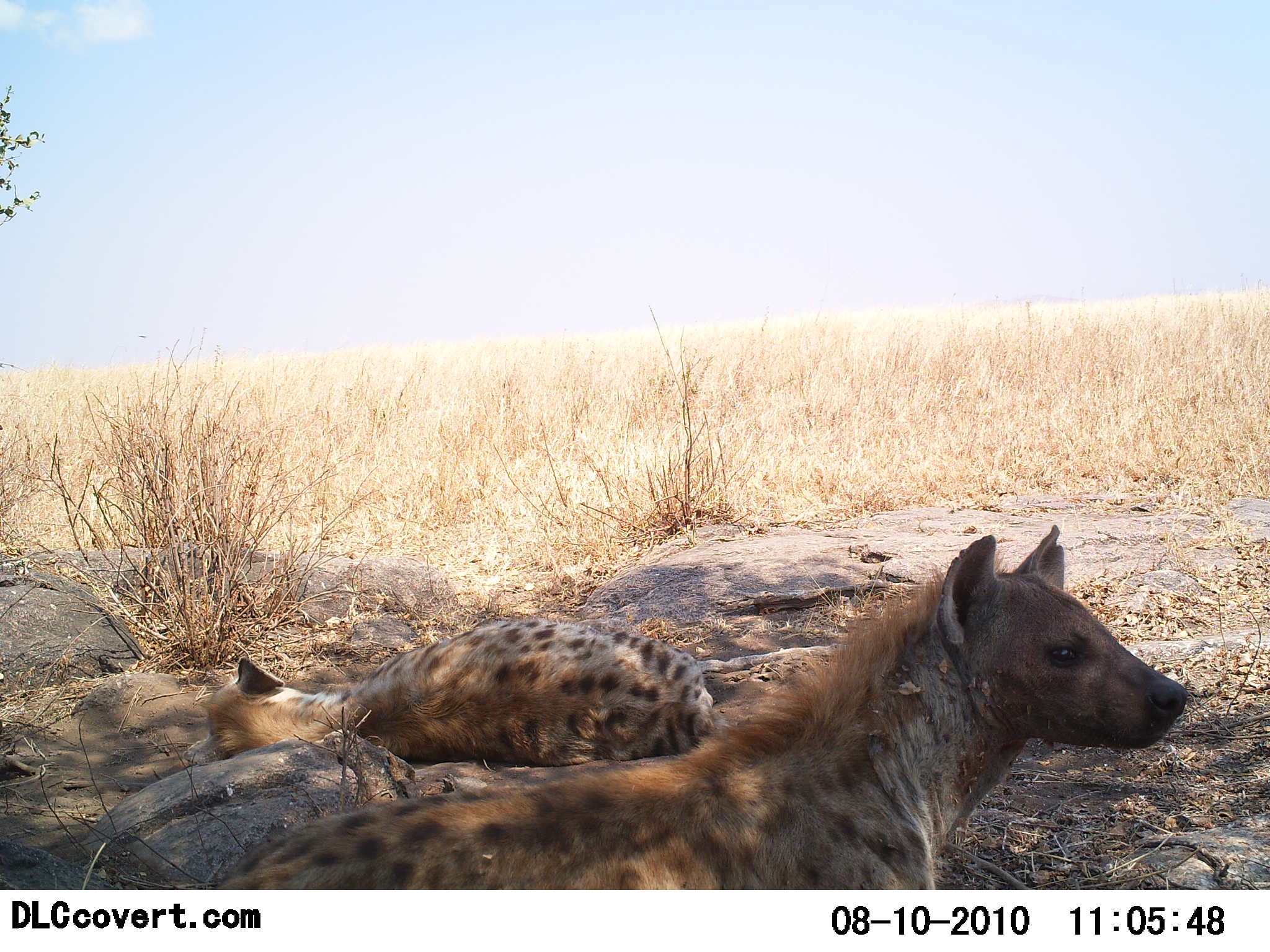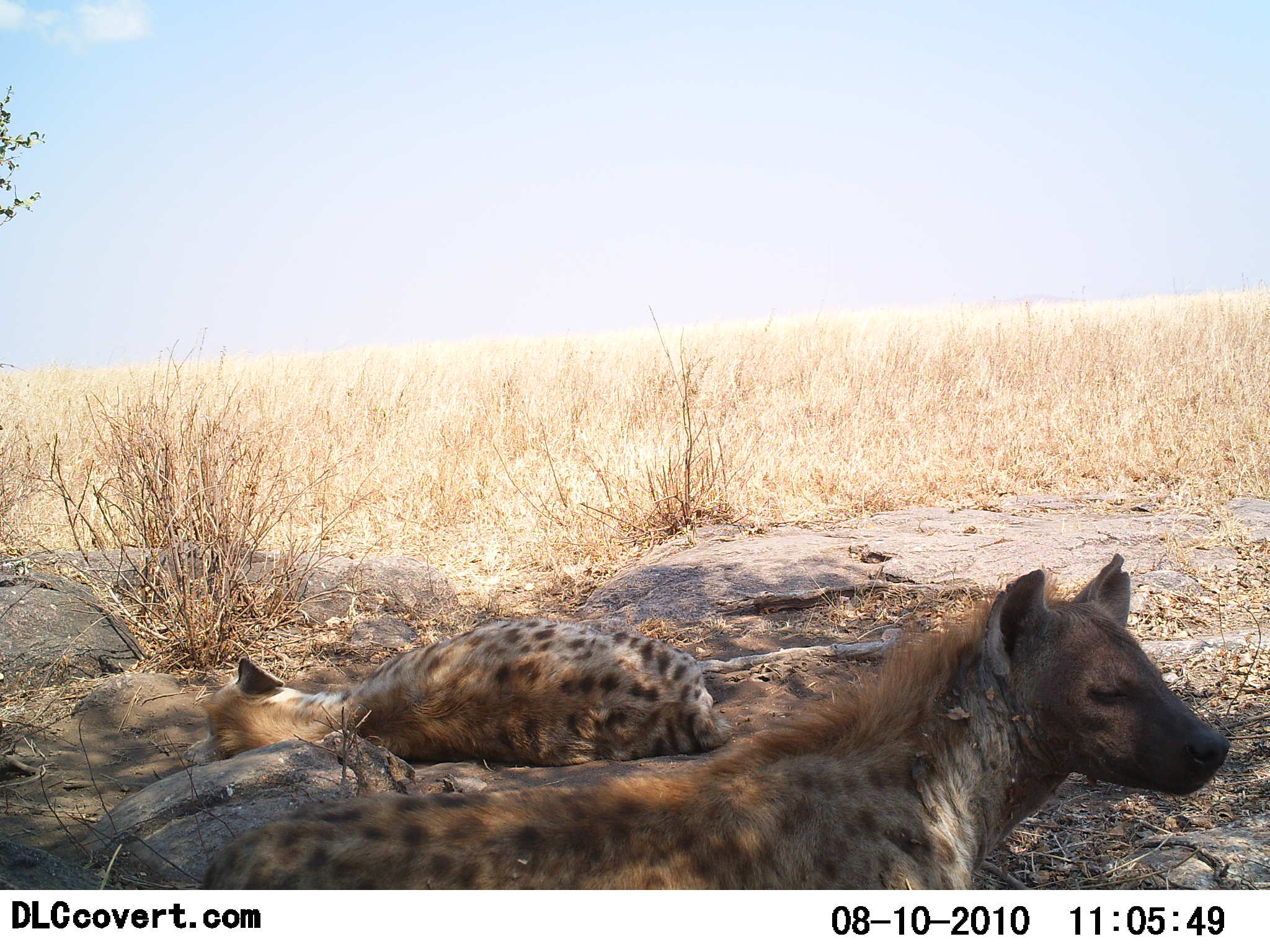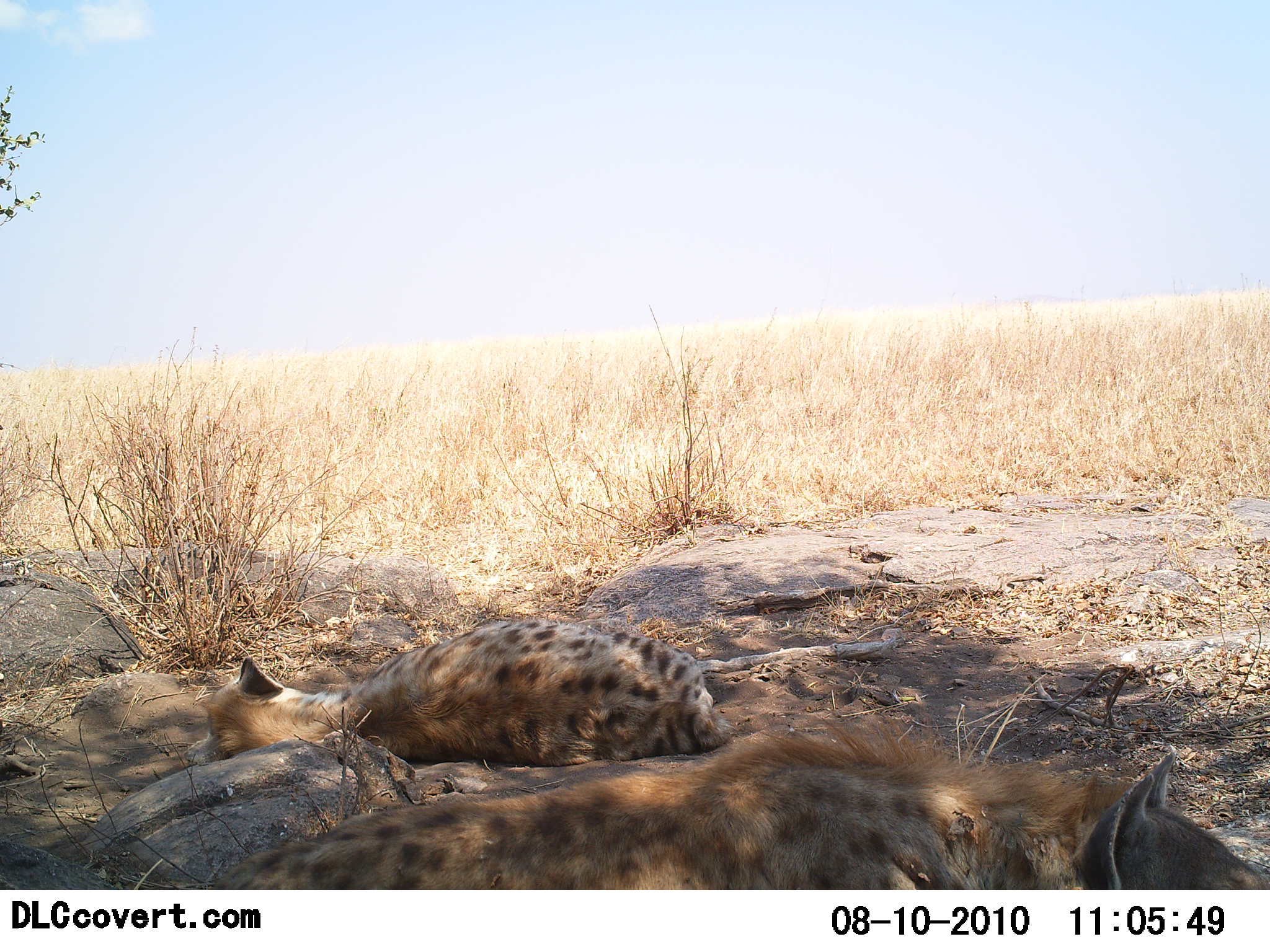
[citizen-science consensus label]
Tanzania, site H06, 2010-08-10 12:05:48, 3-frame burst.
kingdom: Animalia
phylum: Chordata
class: Mammalia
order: Carnivora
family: Hyaenidae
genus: Crocuta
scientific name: Crocuta crocuta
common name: spotted hyena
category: hyenaspotted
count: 2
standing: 18%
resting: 100%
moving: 0%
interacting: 0%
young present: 0%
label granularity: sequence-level